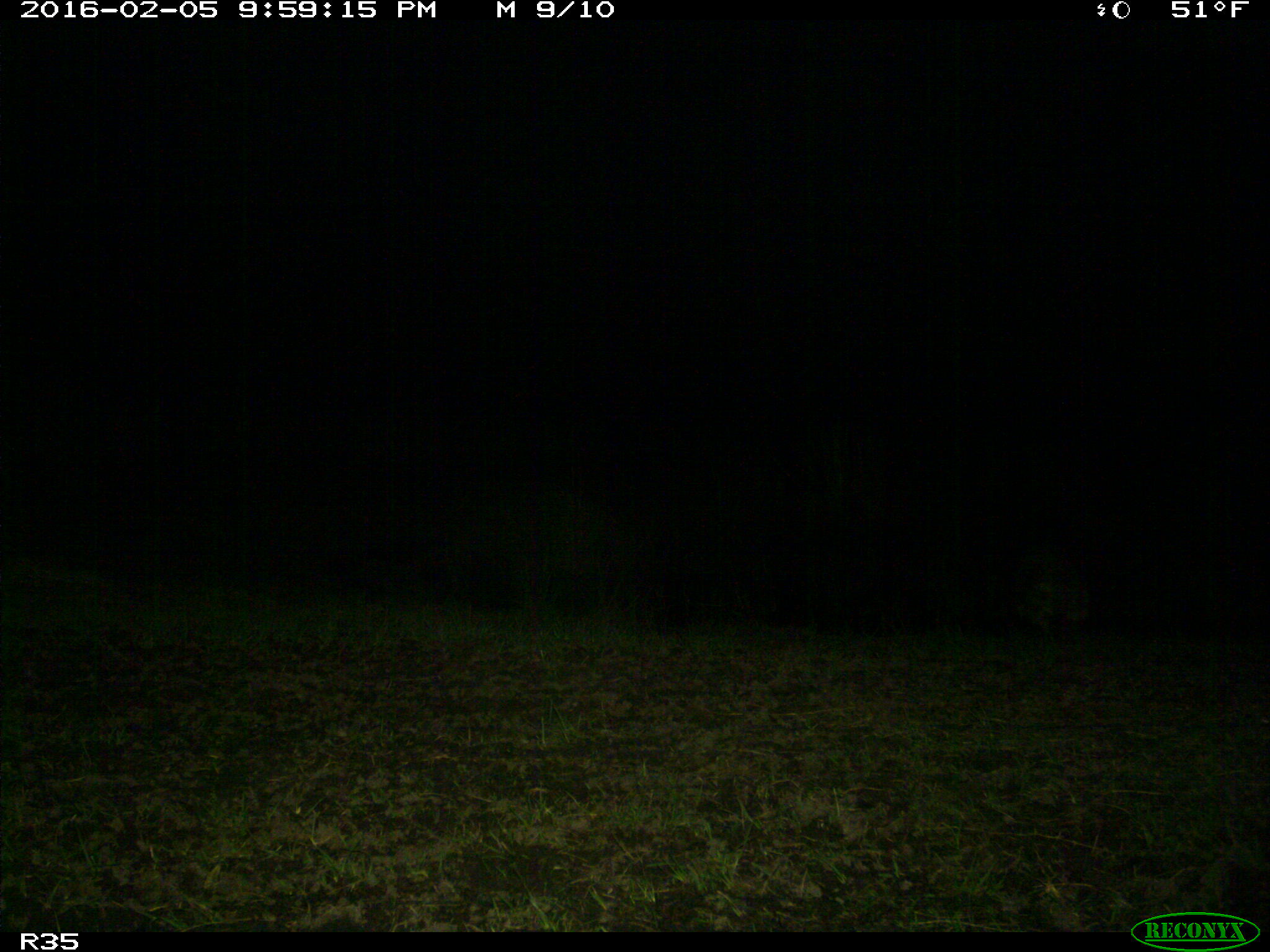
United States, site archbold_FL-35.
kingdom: Animalia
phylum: Chordata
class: Mammalia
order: Carnivora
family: Procyonidae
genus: Procyon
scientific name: Procyon lotor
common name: common raccoon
Procyon lotor (common raccoon).